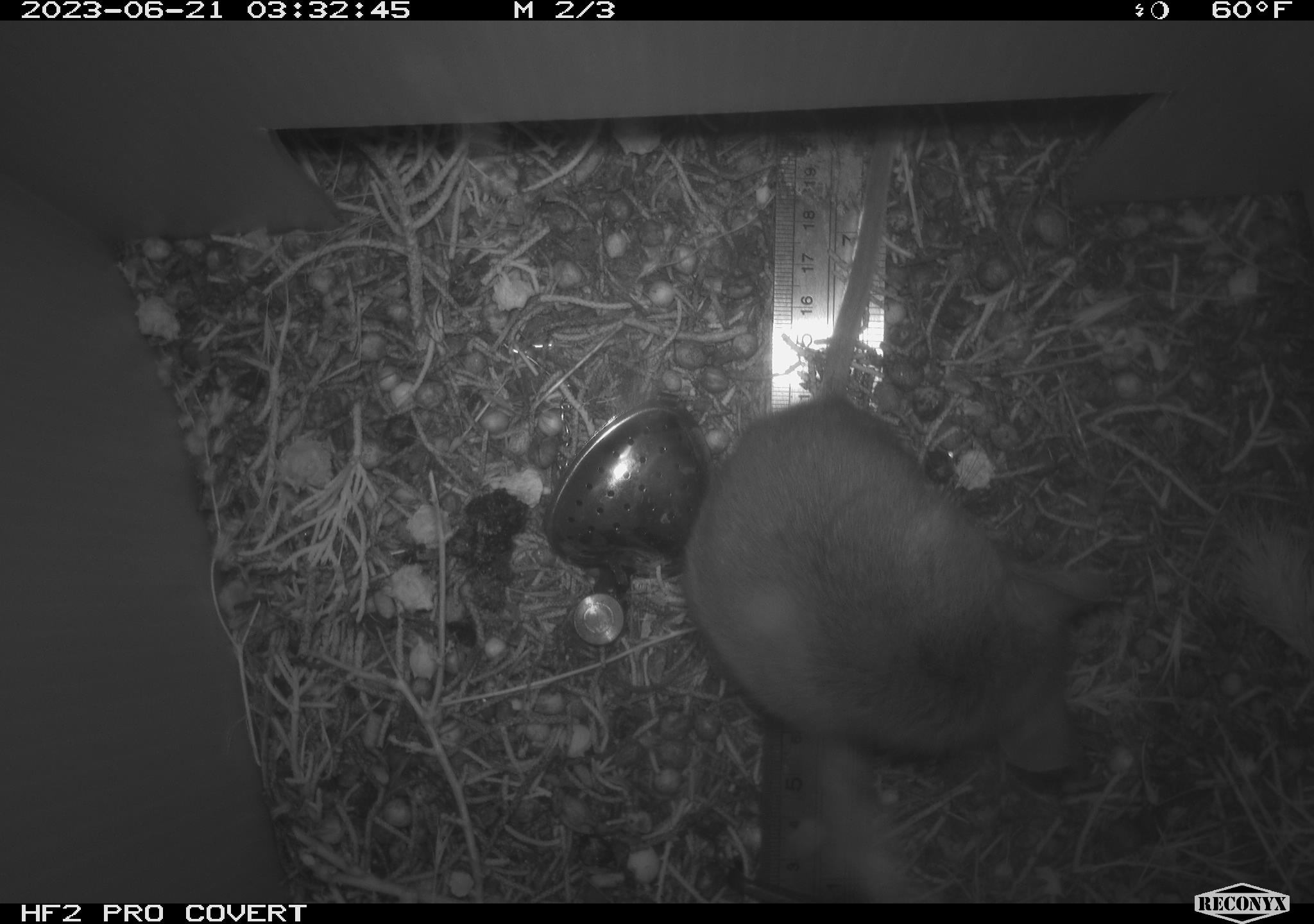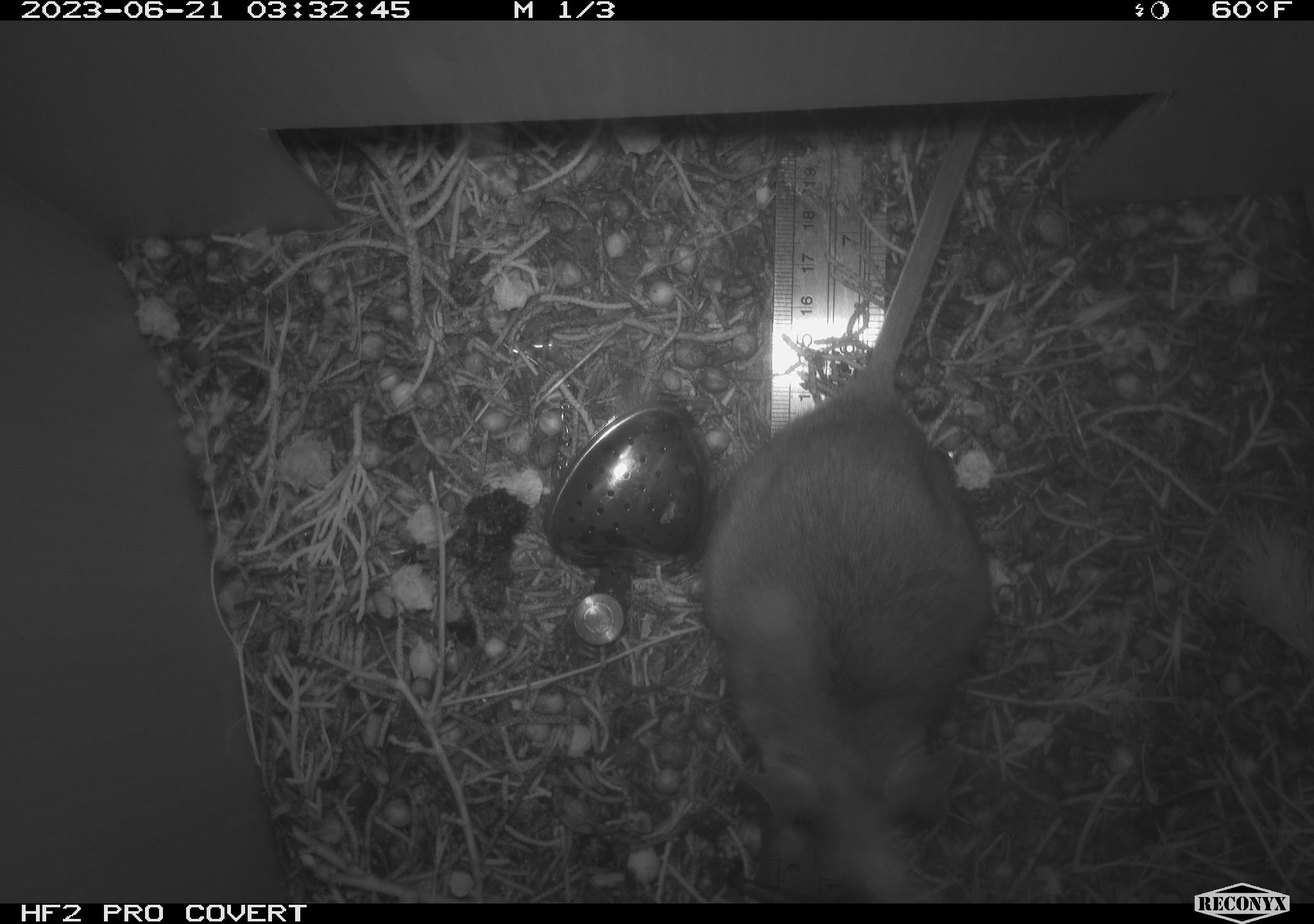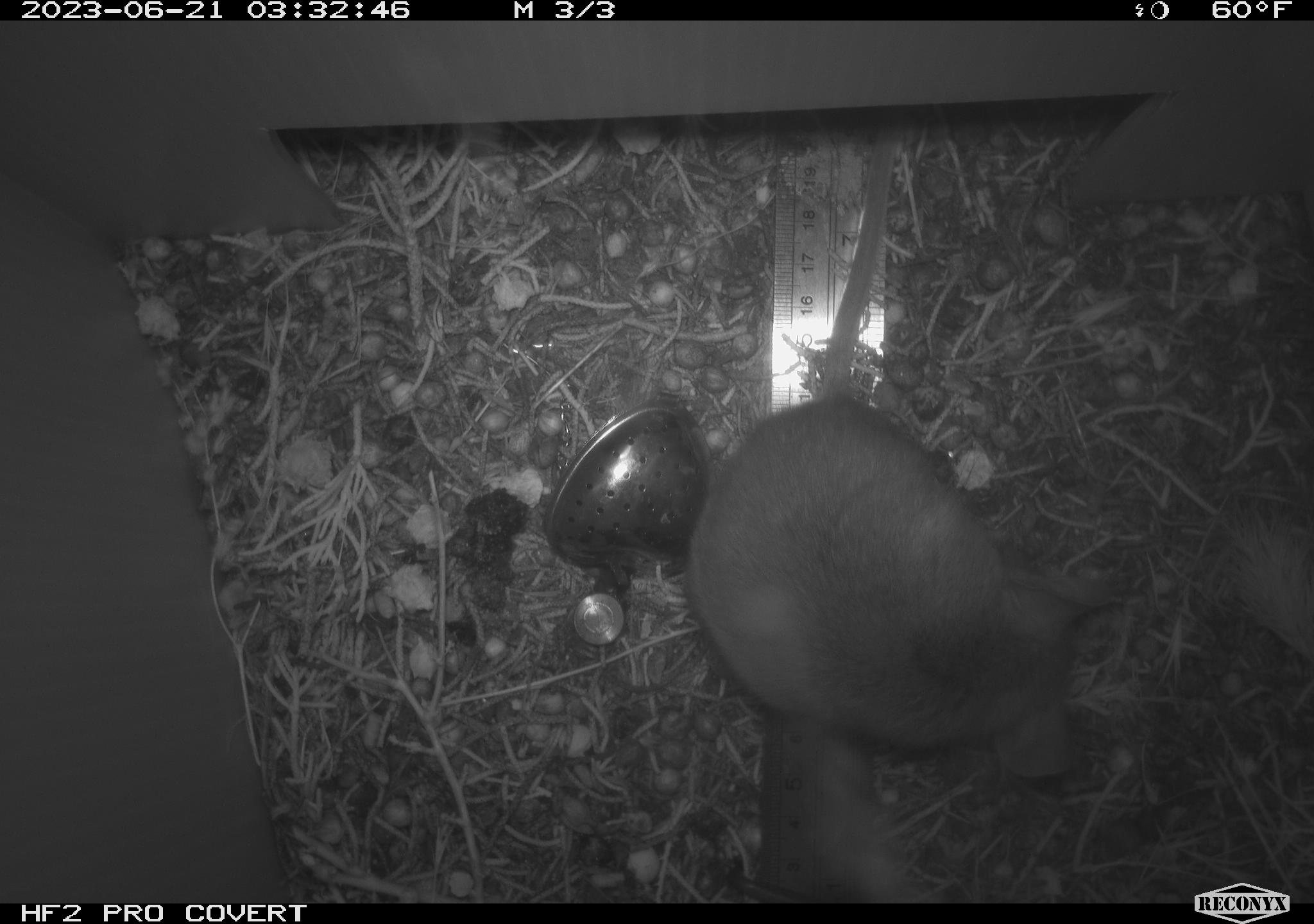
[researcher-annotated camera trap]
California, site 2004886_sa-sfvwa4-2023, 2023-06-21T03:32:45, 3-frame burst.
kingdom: Animalia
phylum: Chordata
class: Mammalia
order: Rodentia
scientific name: Rodentia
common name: mouse species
Mouse species (Rodentia).